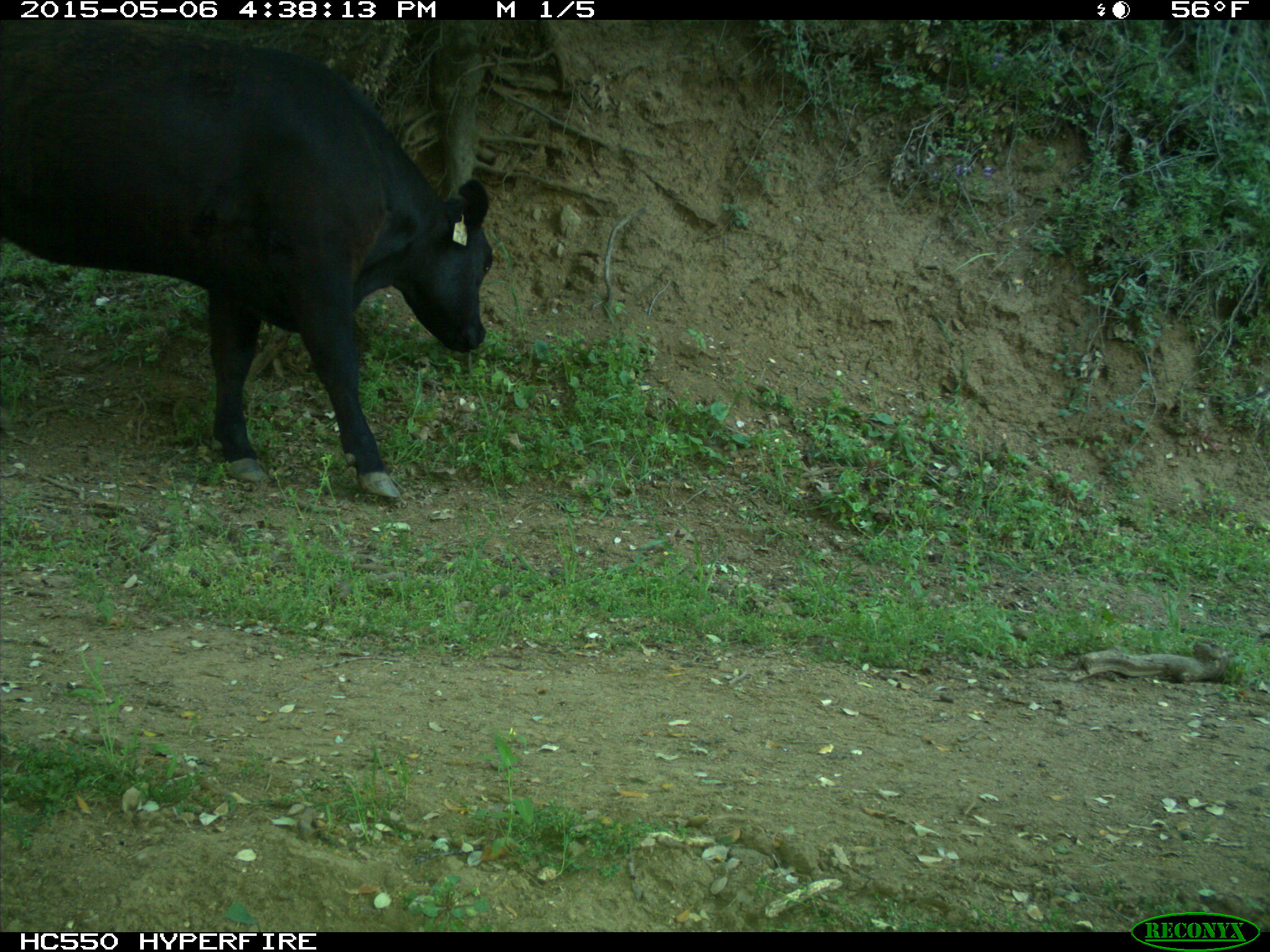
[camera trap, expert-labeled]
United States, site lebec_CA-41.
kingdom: Animalia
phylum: Chordata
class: Mammalia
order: Artiodactyla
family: Bovidae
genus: Bos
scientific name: Bos taurus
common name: domestic cow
Bos taurus (domestic cow).